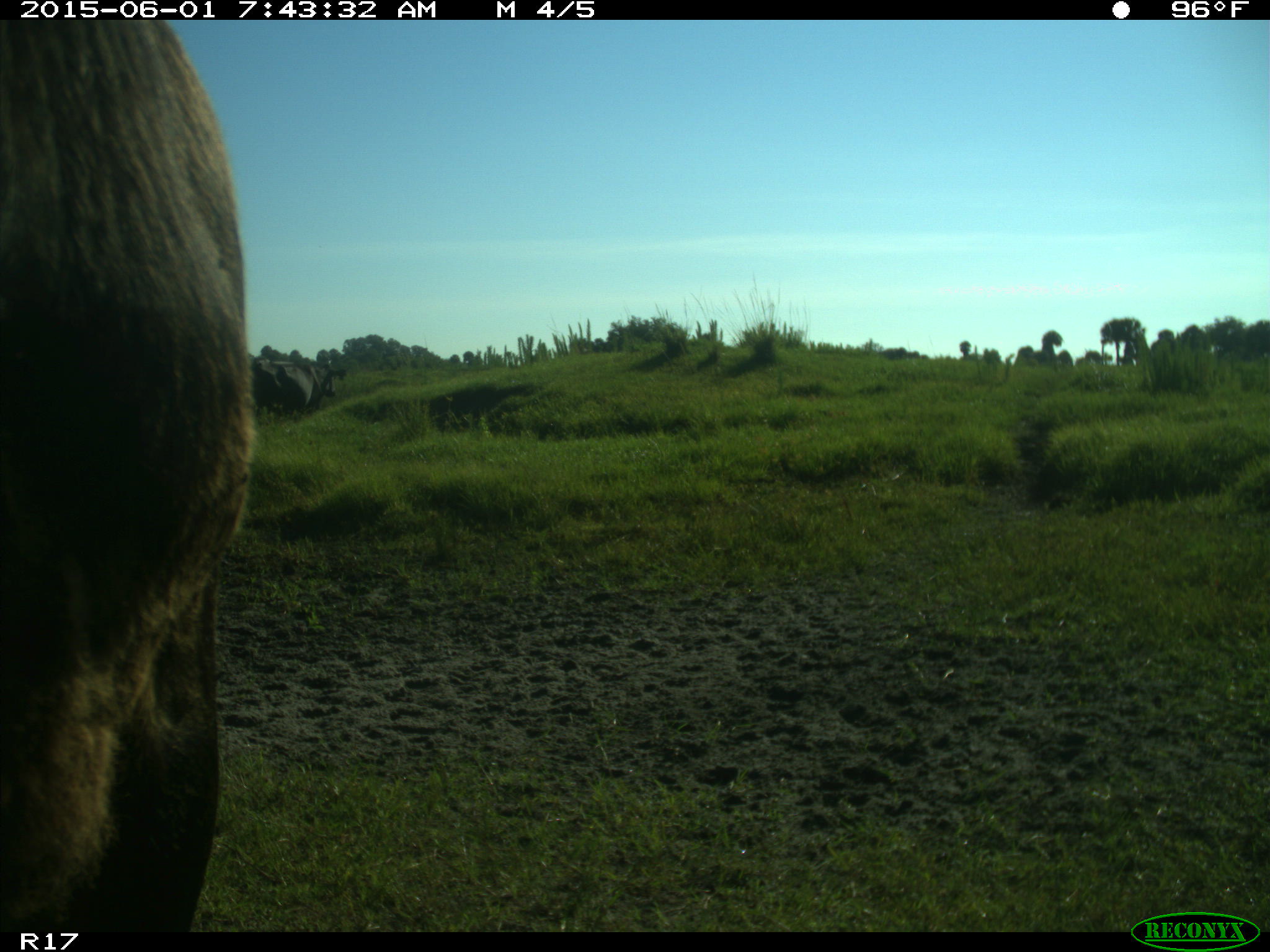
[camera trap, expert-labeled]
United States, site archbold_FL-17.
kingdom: Animalia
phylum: Chordata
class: Mammalia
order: Artiodactyla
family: Bovidae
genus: Bos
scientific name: Bos taurus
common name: domestic cow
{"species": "Bos taurus (domestic cow)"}